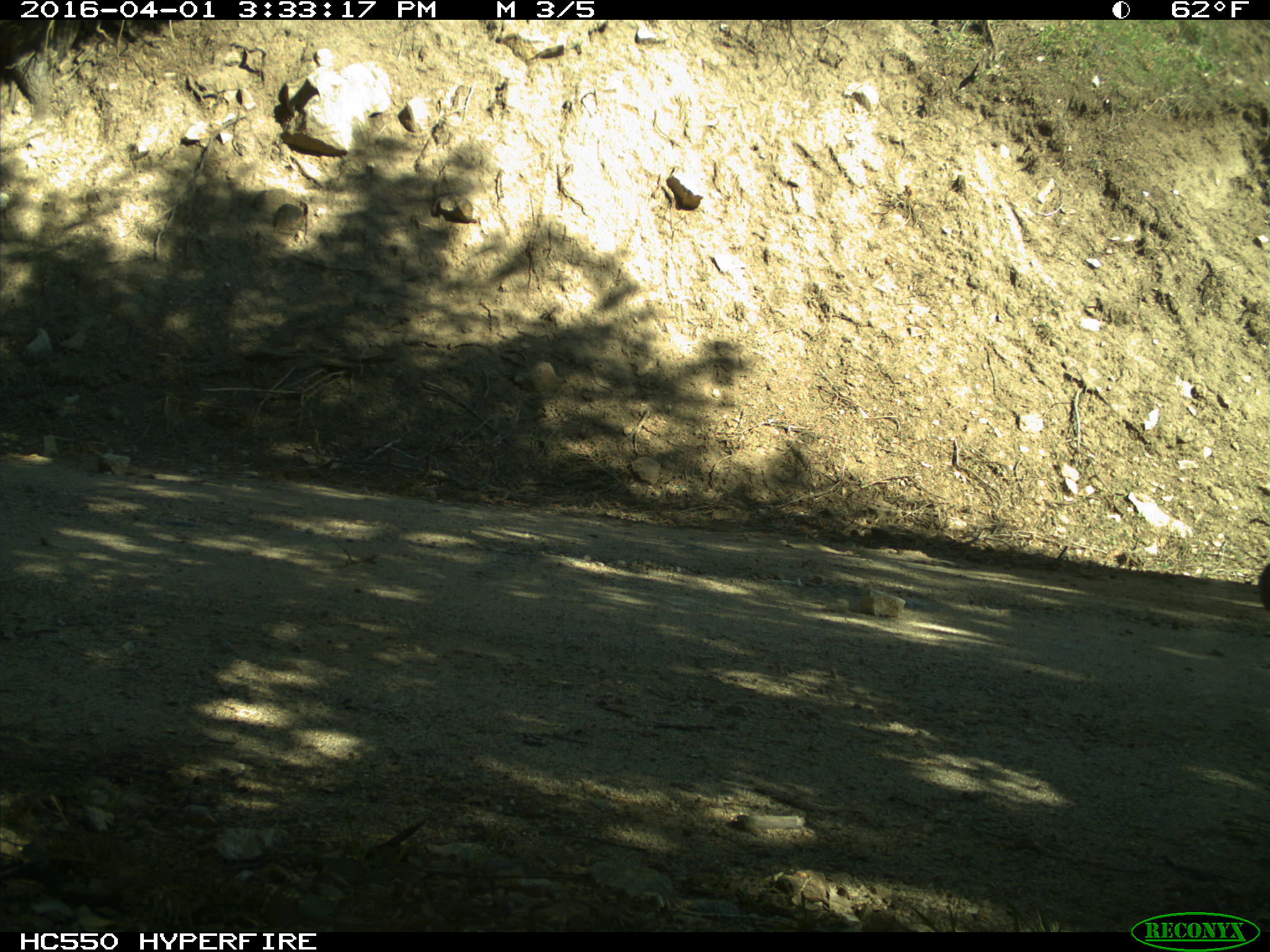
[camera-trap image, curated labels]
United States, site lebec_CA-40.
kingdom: Animalia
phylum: Chordata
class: Mammalia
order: Artiodactyla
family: Bovidae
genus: Bos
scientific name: Bos taurus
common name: domestic cow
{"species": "Bos taurus (domestic cow)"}